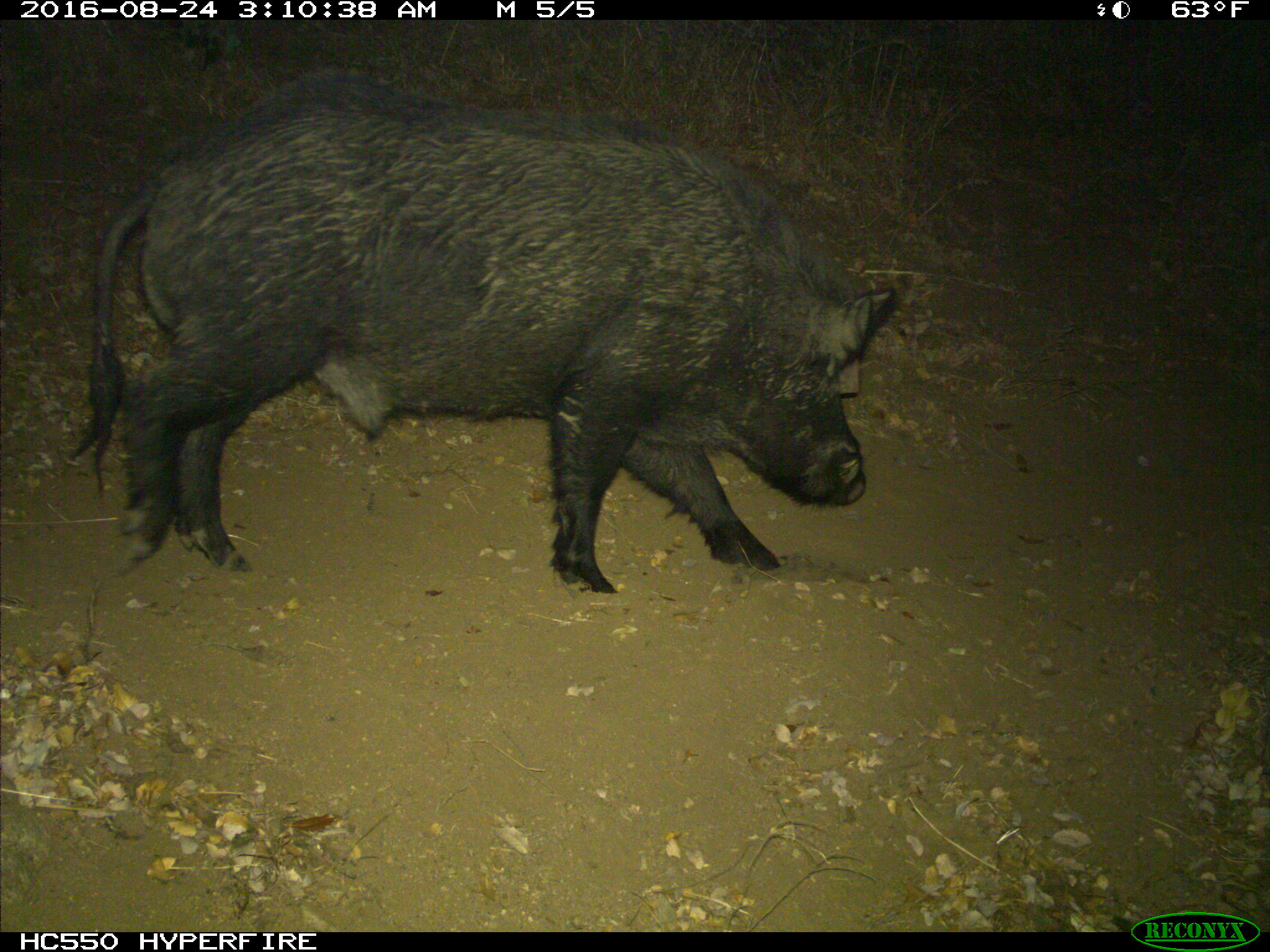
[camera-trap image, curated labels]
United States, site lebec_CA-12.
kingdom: Animalia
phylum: Chordata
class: Mammalia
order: Artiodactyla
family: Suidae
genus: Sus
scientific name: Sus scrofa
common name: wild boar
Sus scrofa (wild boar).